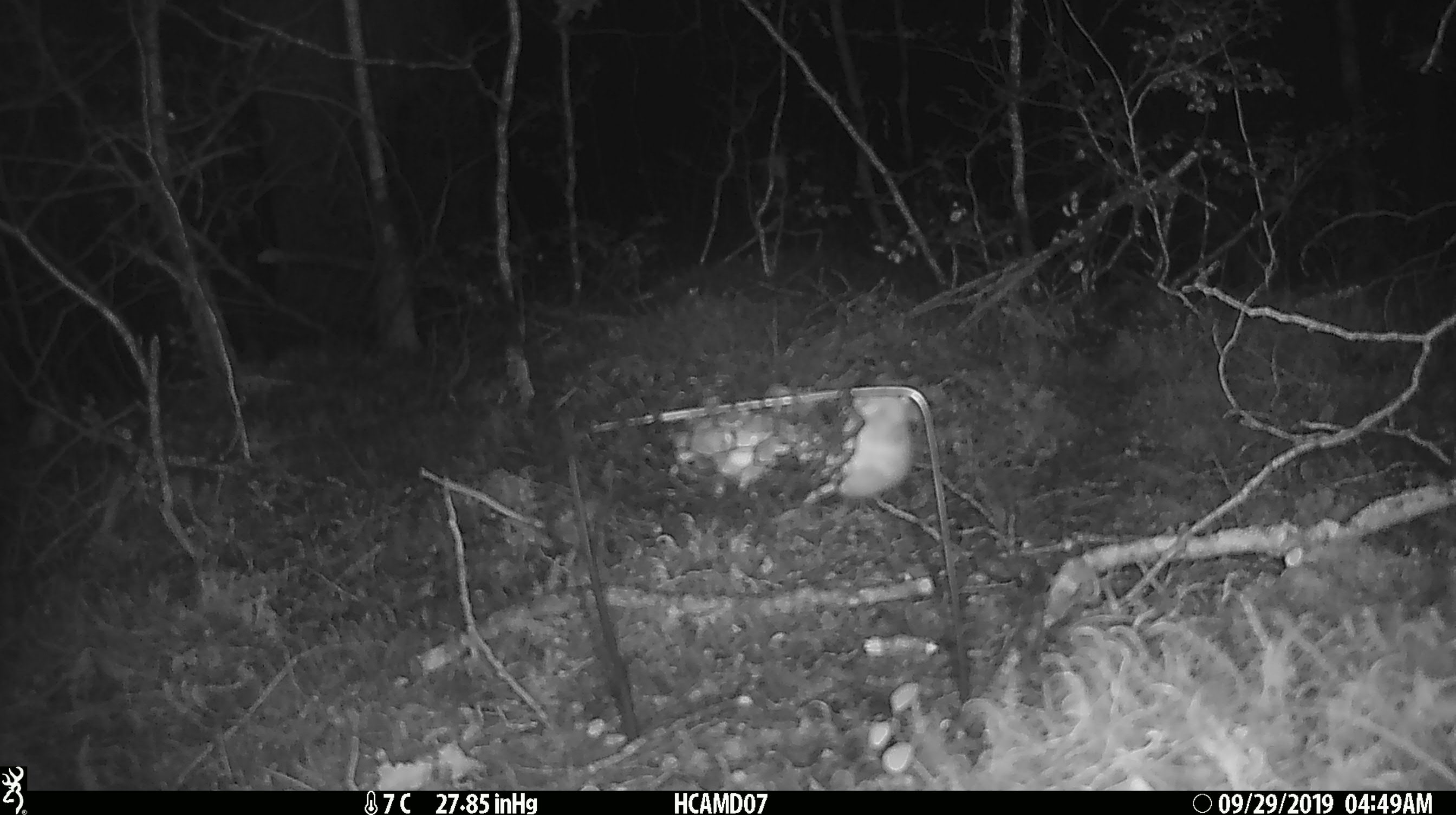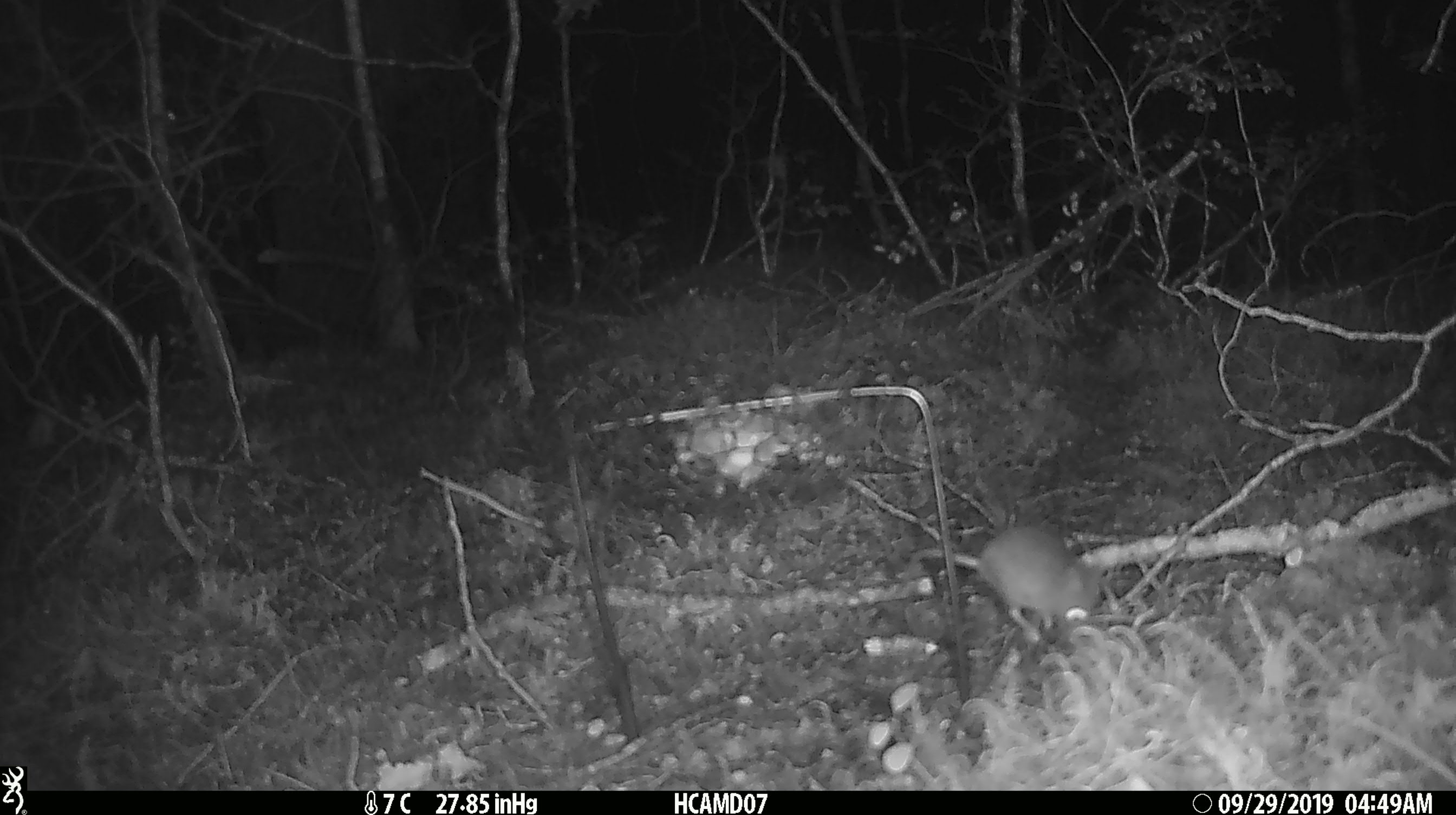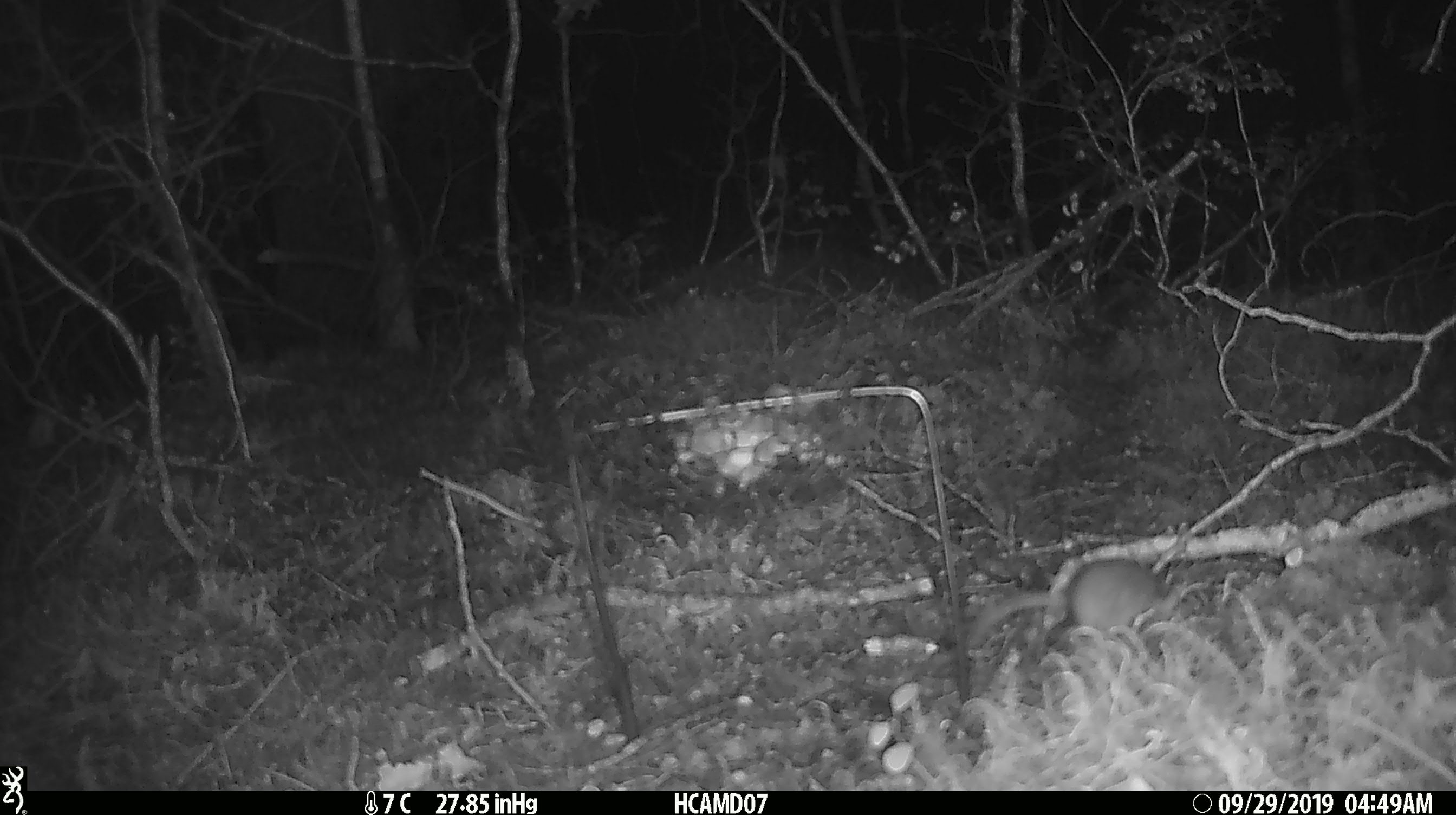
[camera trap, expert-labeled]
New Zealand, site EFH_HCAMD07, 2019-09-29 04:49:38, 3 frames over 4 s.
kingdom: Animalia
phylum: Chordata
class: Mammalia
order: Rodentia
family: Muridae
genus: Mus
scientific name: Mus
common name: mouse